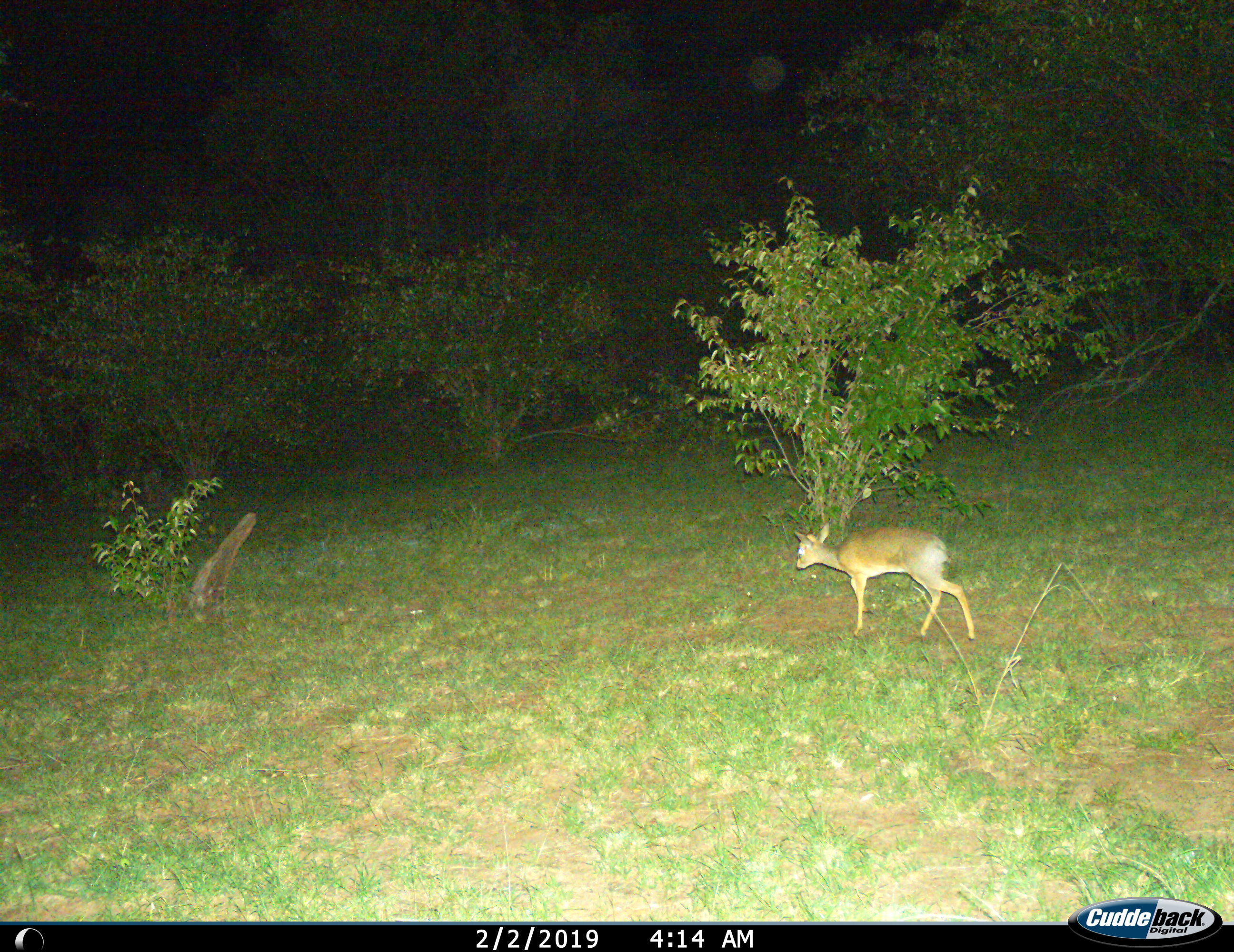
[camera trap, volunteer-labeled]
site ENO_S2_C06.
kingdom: Animalia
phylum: Chordata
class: Mammalia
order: Artiodactyla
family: Bovidae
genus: Madoqua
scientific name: Madoqua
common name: dik-dik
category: dikdik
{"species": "dikdik (dik-dik) (Madoqua)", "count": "1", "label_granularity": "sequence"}